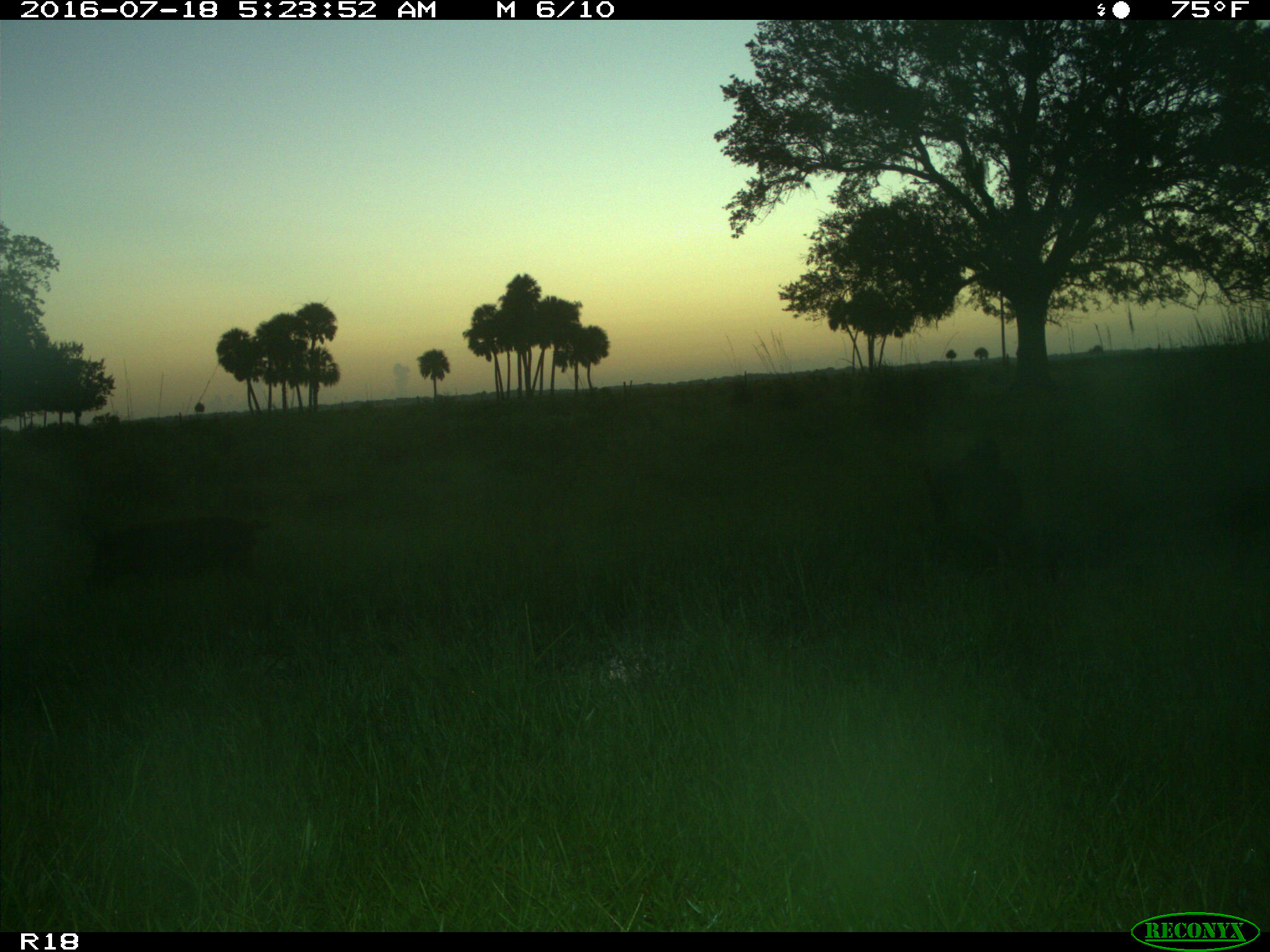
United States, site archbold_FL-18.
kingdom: Animalia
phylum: Chordata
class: Mammalia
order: Artiodactyla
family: Suidae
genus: Sus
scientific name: Sus scrofa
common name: wild boar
Sus scrofa (wild boar).